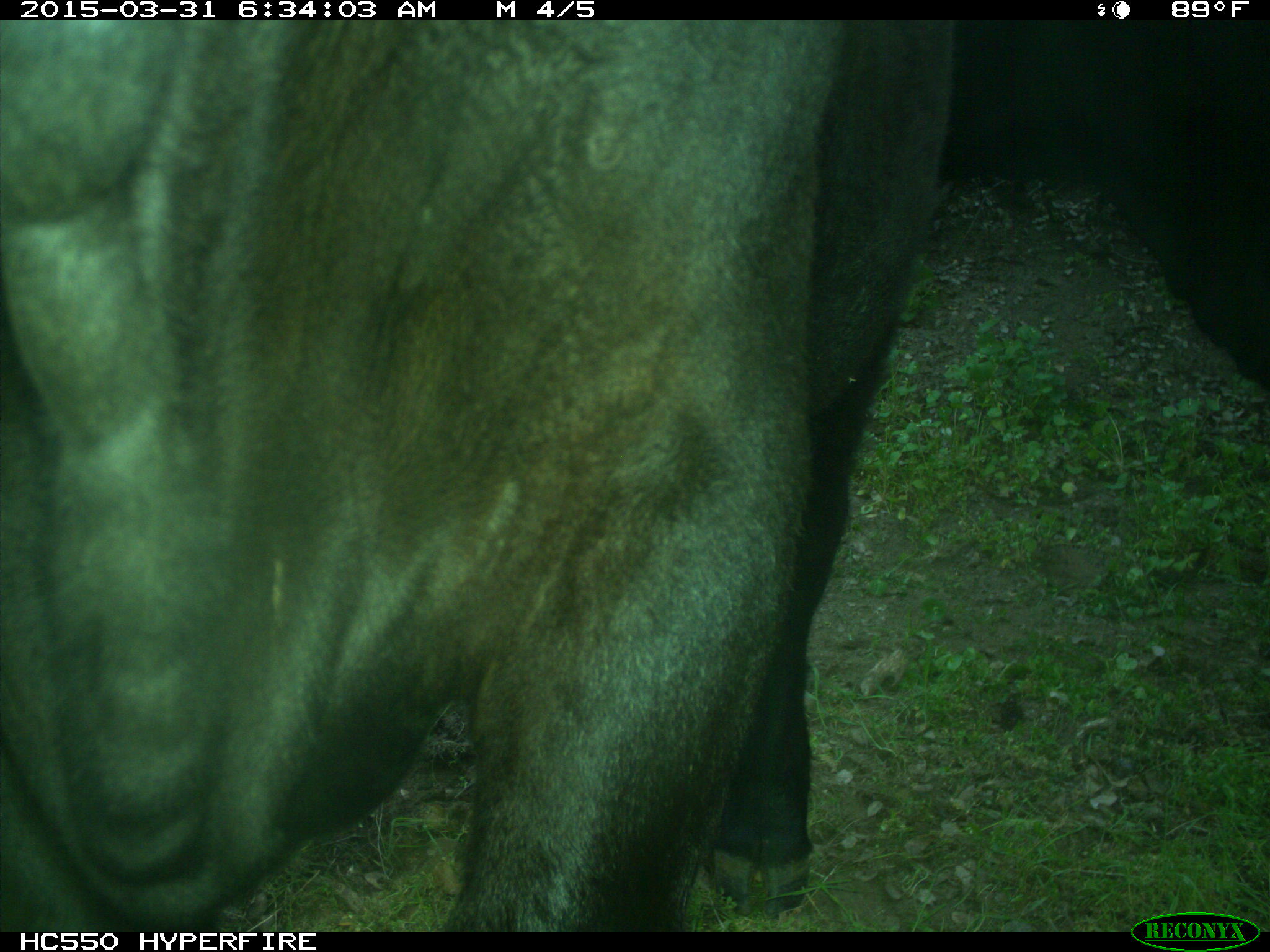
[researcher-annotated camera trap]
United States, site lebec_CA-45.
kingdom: Animalia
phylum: Chordata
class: Mammalia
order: Artiodactyla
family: Bovidae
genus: Bos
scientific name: Bos taurus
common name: domestic cow